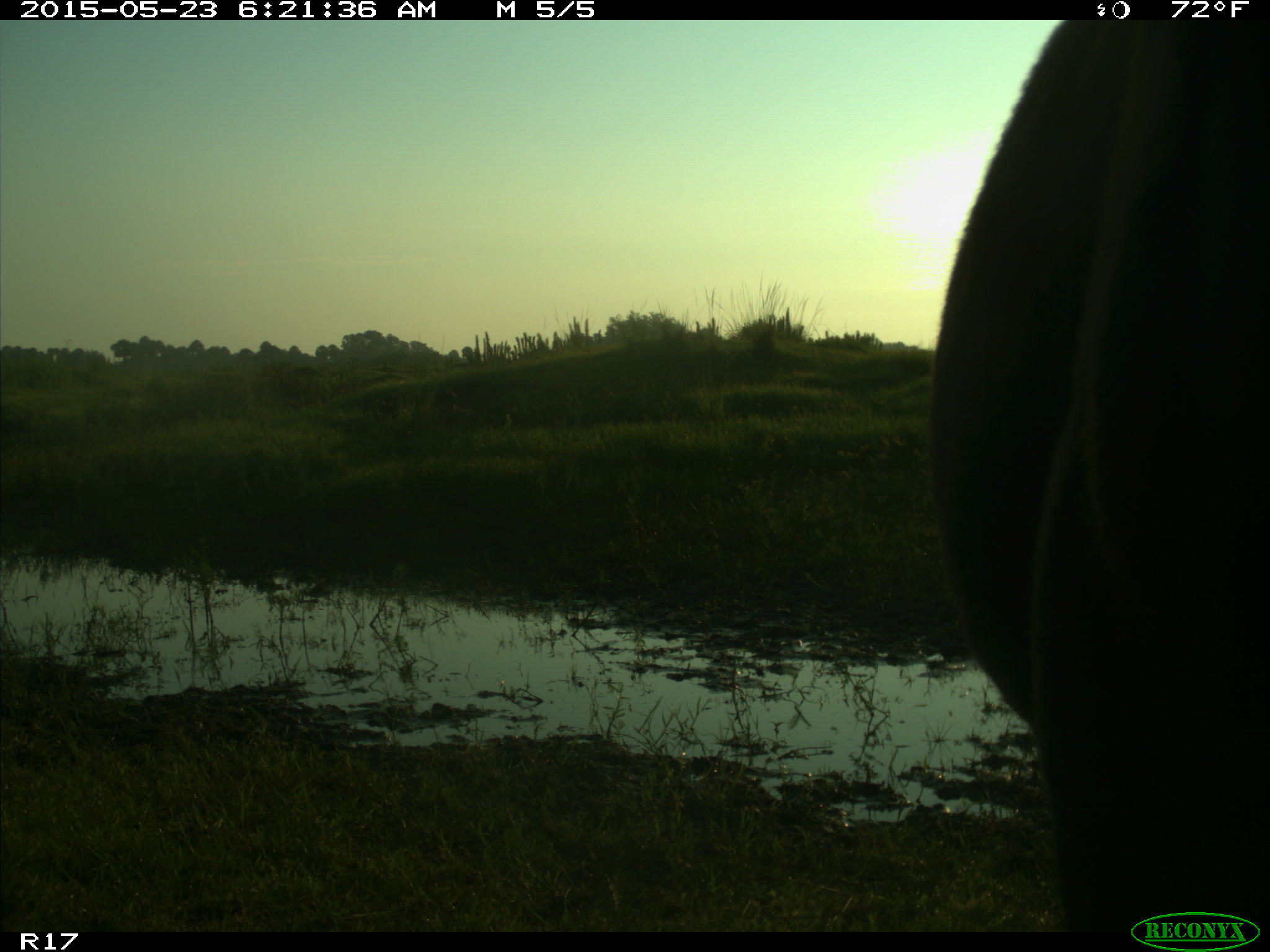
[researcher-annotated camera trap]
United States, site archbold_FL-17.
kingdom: Animalia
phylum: Chordata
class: Mammalia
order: Artiodactyla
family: Bovidae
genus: Bos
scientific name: Bos taurus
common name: domestic cow